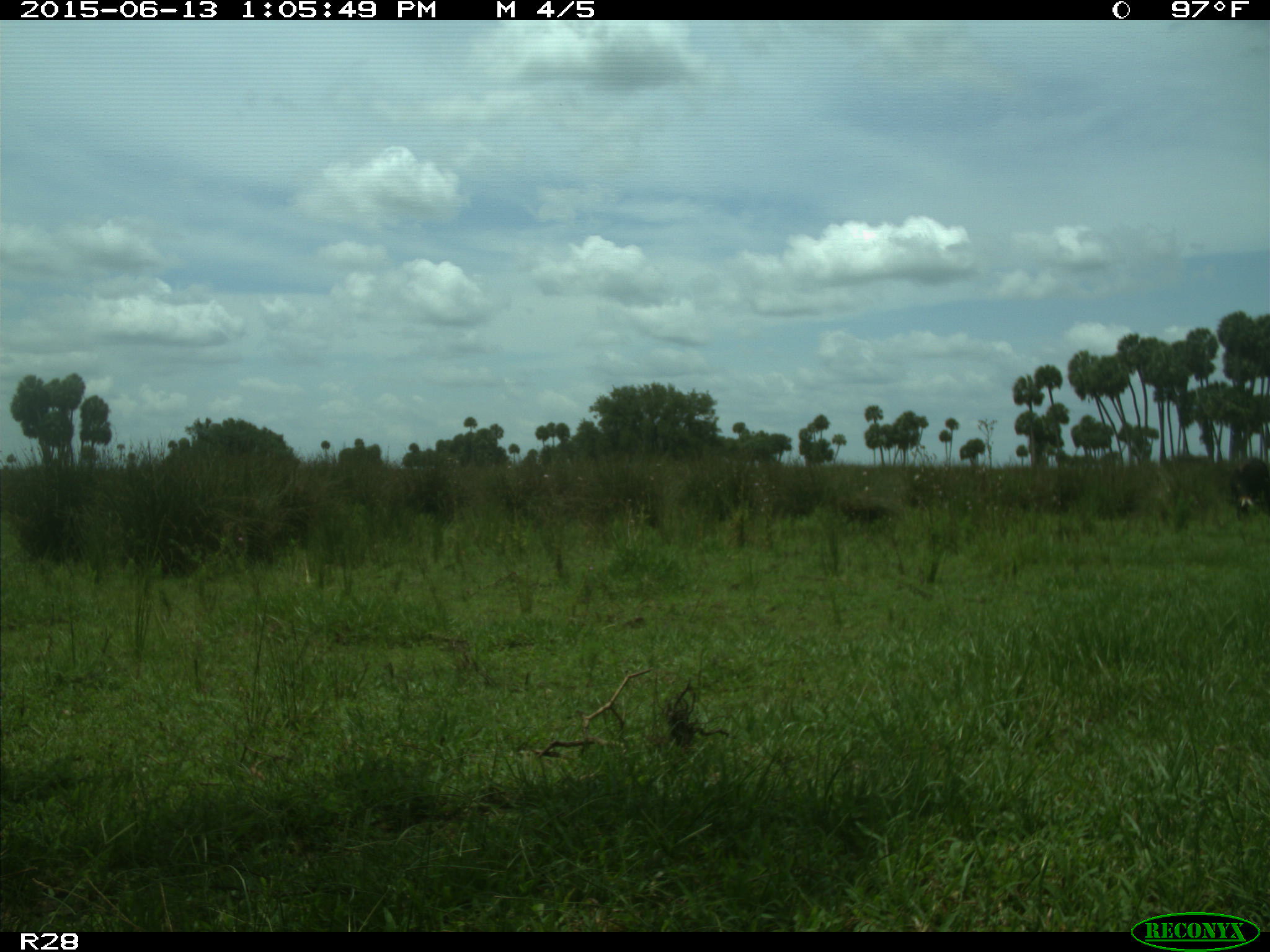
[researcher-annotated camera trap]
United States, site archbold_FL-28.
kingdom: Animalia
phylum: Chordata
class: Mammalia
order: Artiodactyla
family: Bovidae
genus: Bos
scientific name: Bos taurus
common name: domestic cow